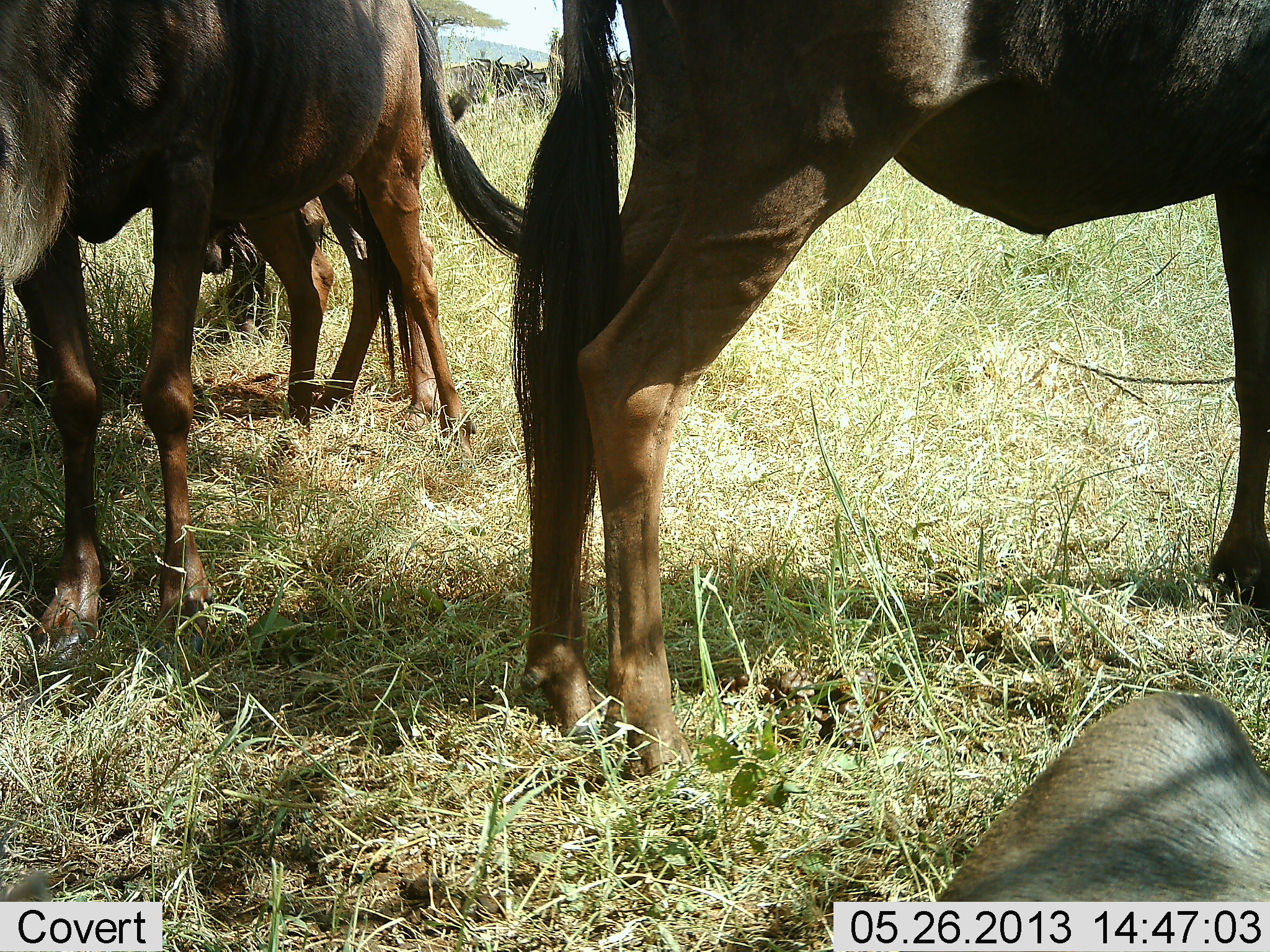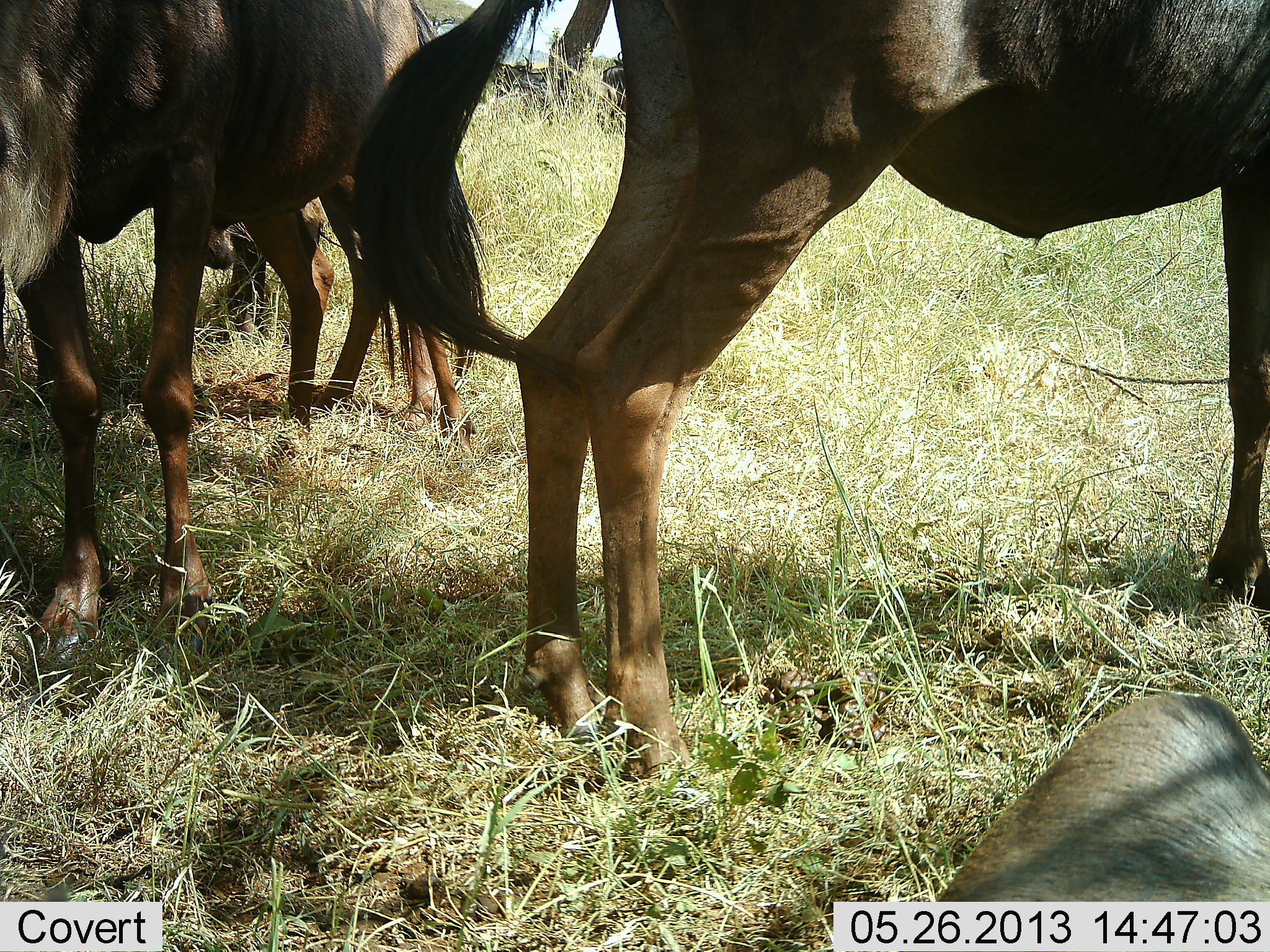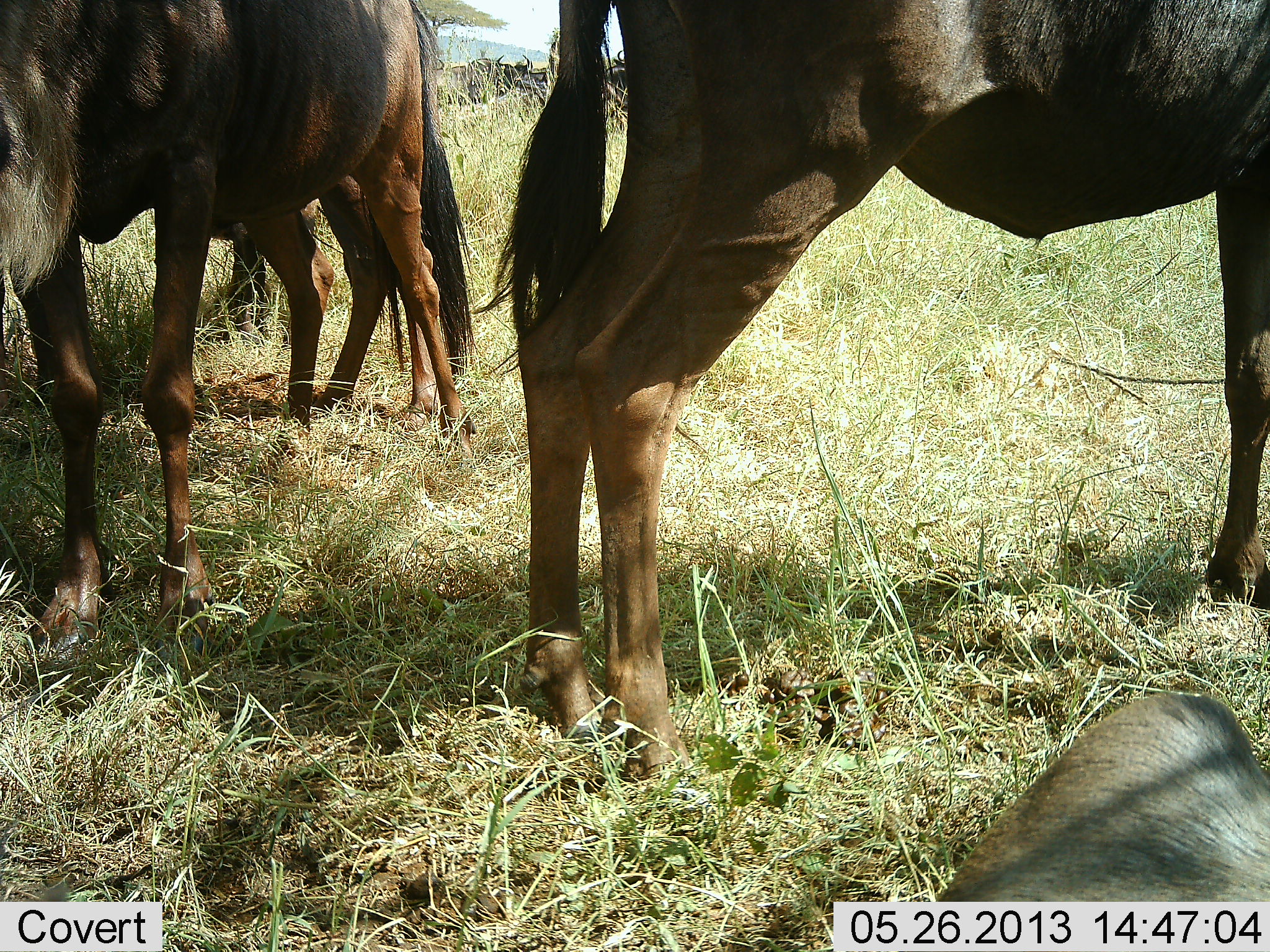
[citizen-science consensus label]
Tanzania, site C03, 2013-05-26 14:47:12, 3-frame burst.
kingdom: Animalia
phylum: Chordata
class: Mammalia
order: Artiodactyla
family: Bovidae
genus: Connochaetes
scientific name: Connochaetes taurinus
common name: blue wildebeest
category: wildebeest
Wildebeest (blue wildebeest) (Connochaetes taurinus), count 4. Behavior (volunteer vote fractions): standing 100%, resting 70%, moving 0%, interacting 0%. Young present (vote fraction): 0%. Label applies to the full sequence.